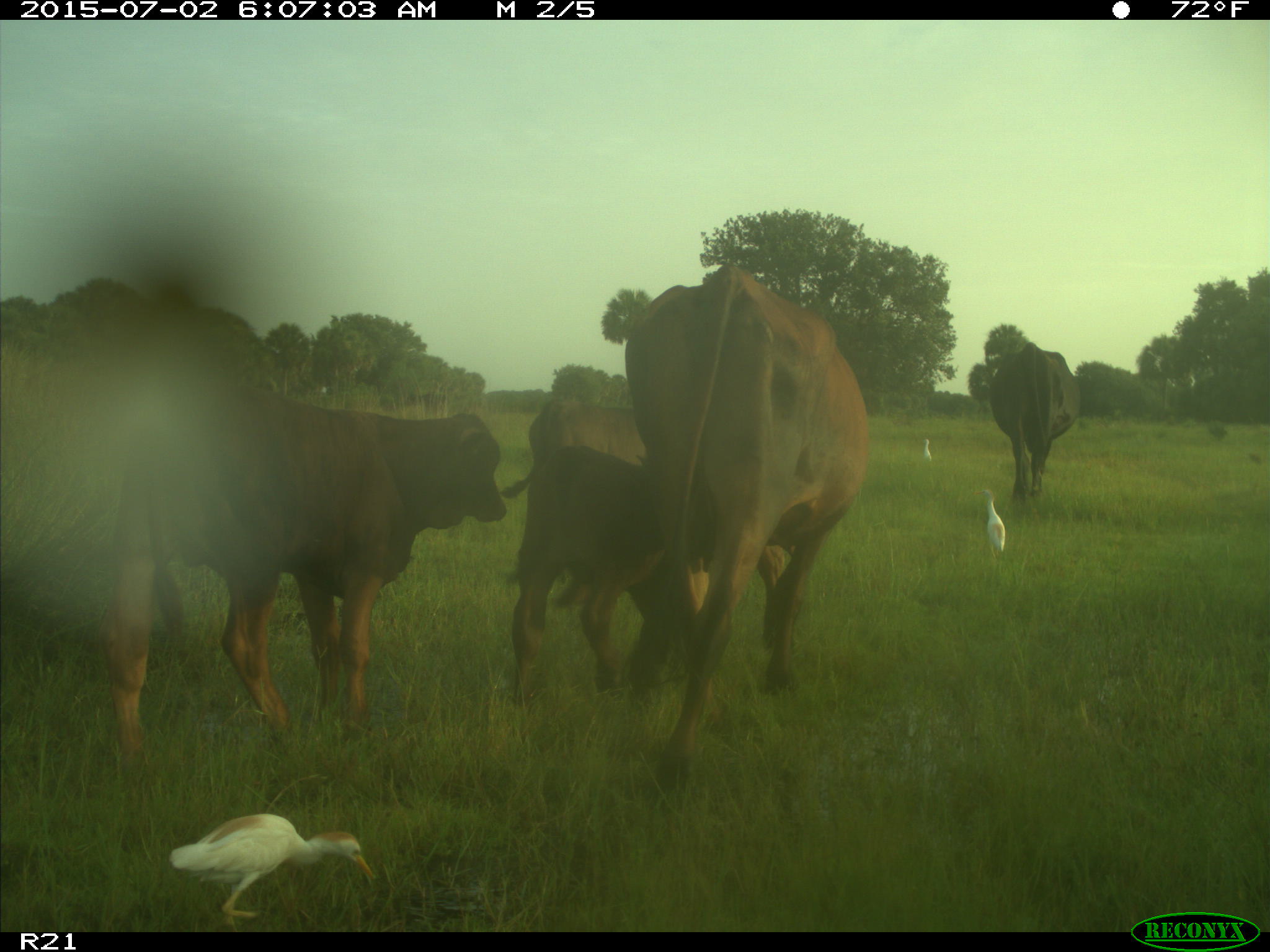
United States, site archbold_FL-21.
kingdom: Animalia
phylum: Chordata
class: Mammalia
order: Artiodactyla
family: Bovidae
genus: Bos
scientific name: Bos taurus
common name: domestic cow